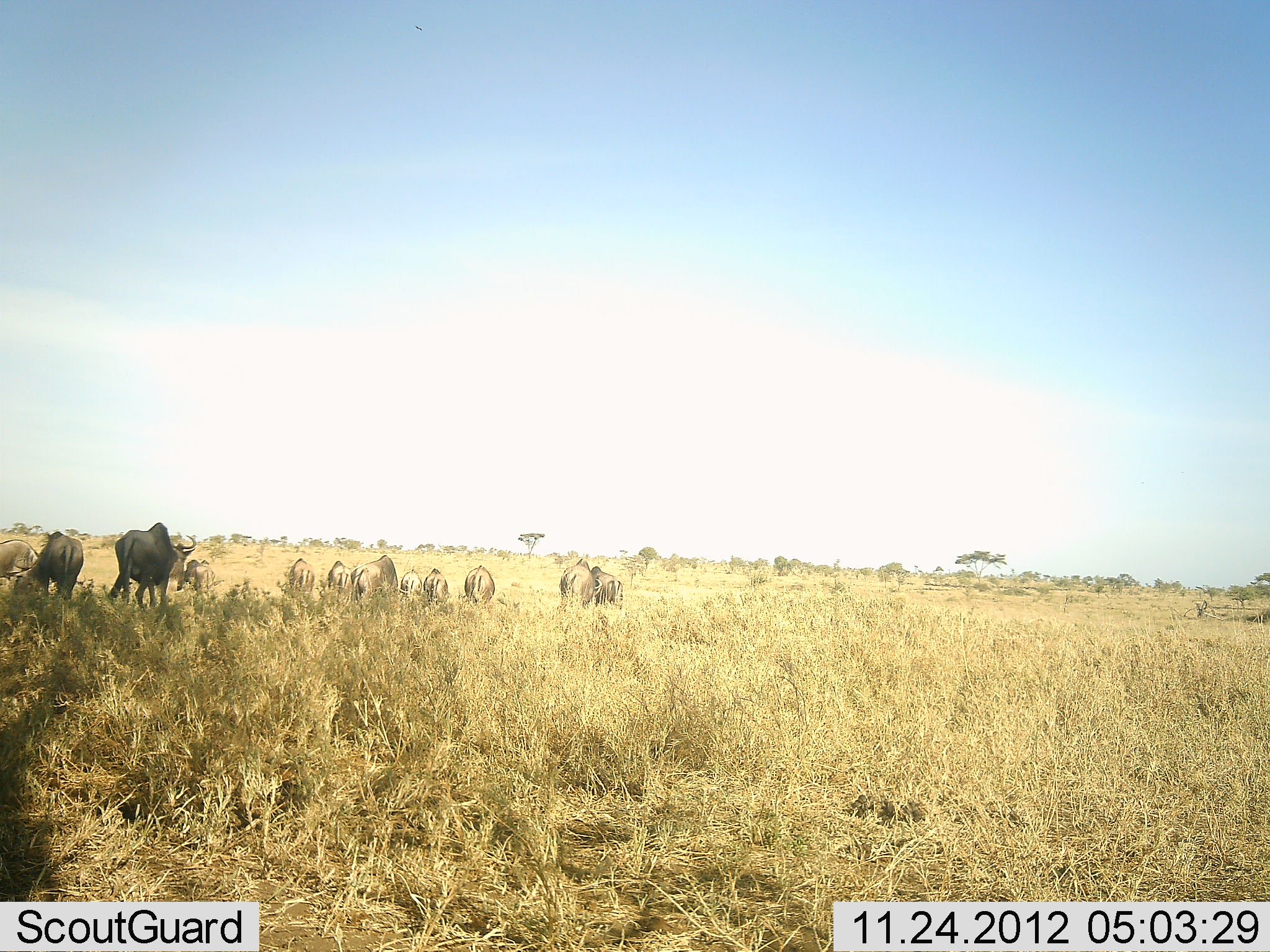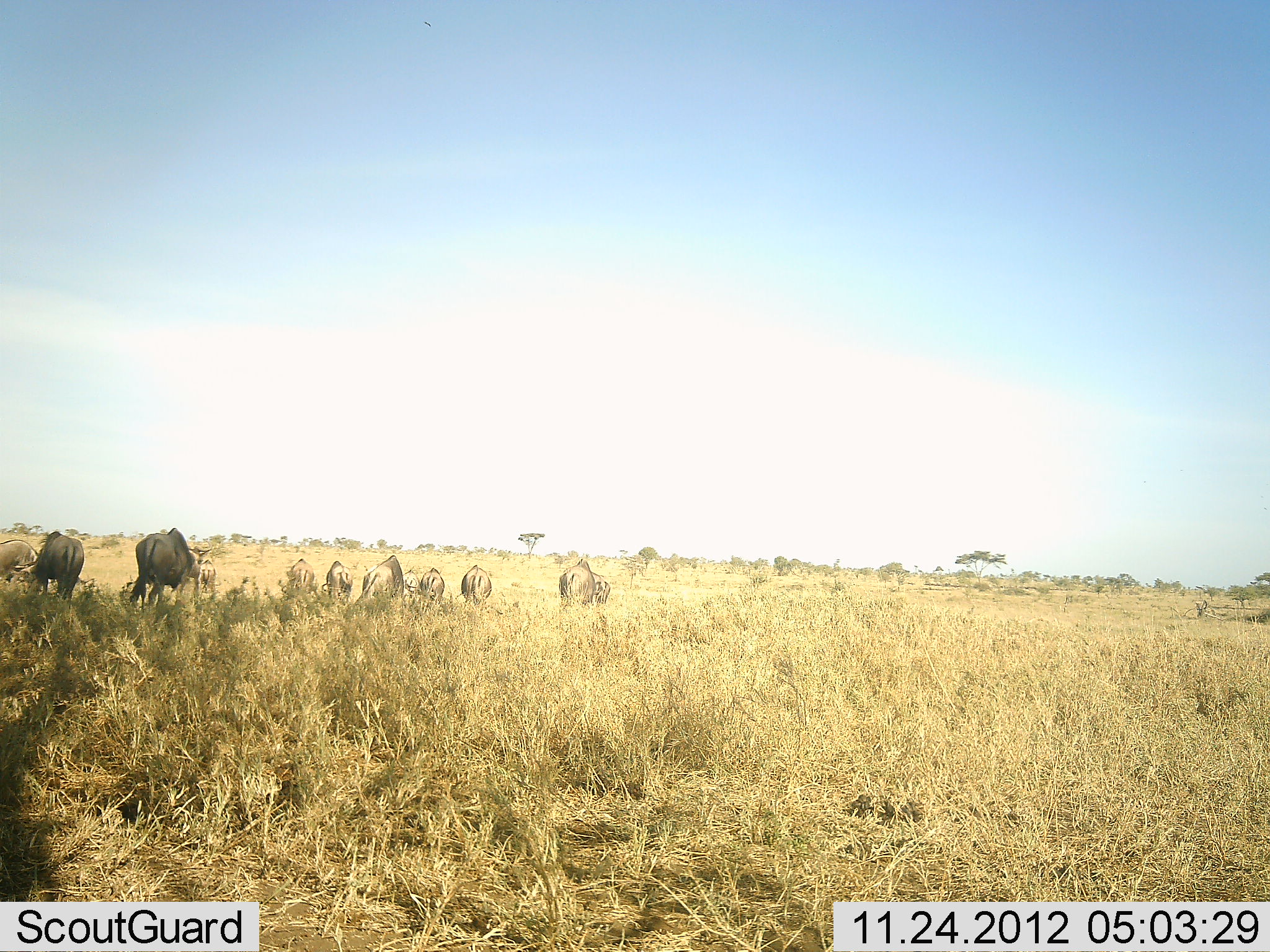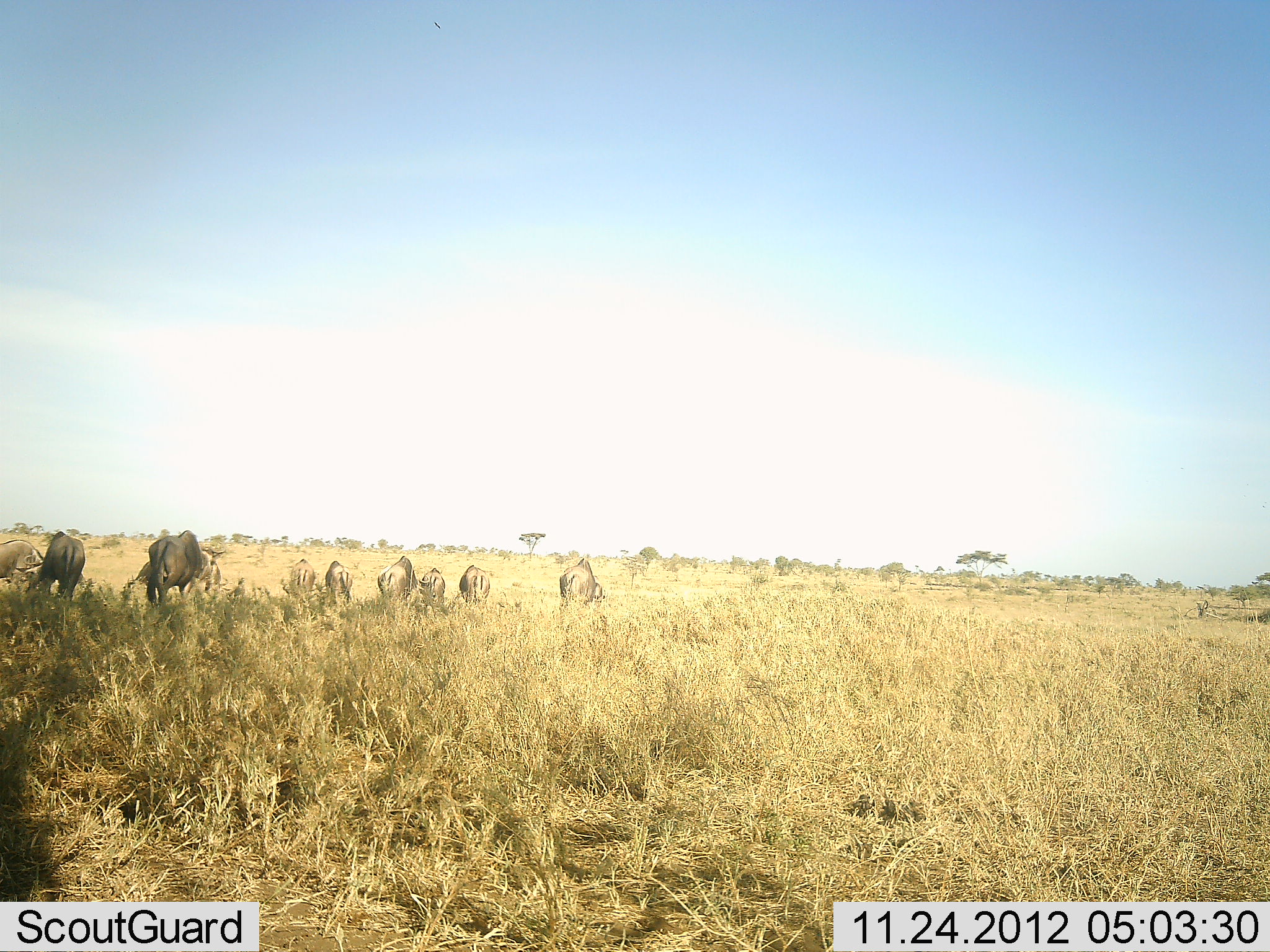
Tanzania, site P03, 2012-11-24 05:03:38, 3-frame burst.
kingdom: Animalia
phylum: Chordata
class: Mammalia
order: Artiodactyla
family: Bovidae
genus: Connochaetes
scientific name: Connochaetes taurinus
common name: blue wildebeest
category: wildebeest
Wildebeest (blue wildebeest) (Connochaetes taurinus), count 10. Behavior (volunteer vote fractions): standing 33%, resting 0%, moving 50%, interacting 0%. Young present (vote fraction): 0%. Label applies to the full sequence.